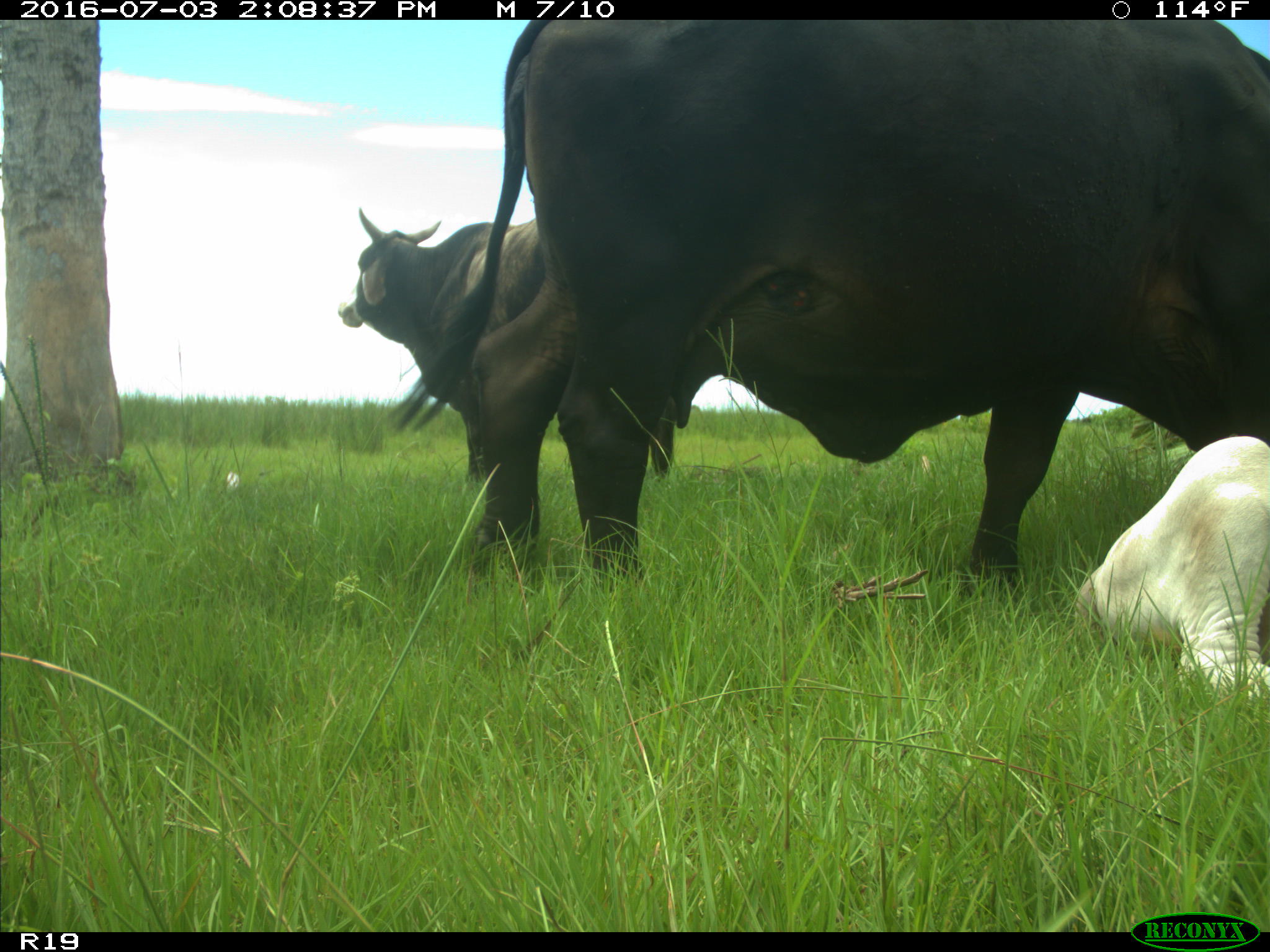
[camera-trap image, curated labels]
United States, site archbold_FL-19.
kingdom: Animalia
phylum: Chordata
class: Mammalia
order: Artiodactyla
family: Bovidae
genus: Bos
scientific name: Bos taurus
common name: domestic cow